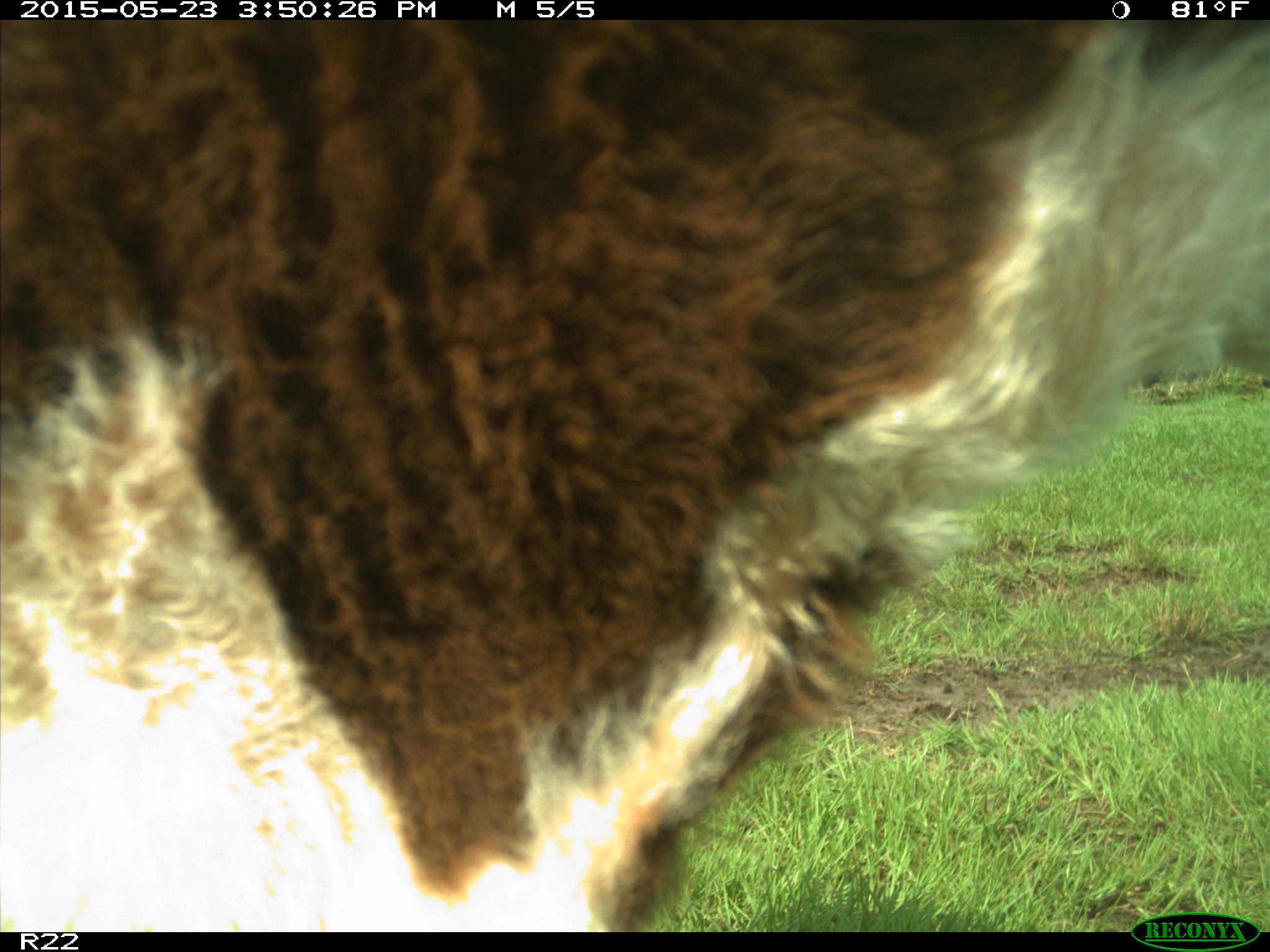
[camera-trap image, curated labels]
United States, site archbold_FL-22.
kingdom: Animalia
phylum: Chordata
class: Mammalia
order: Artiodactyla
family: Bovidae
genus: Bos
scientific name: Bos taurus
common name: domestic cow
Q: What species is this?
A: Bos taurus (domestic cow).